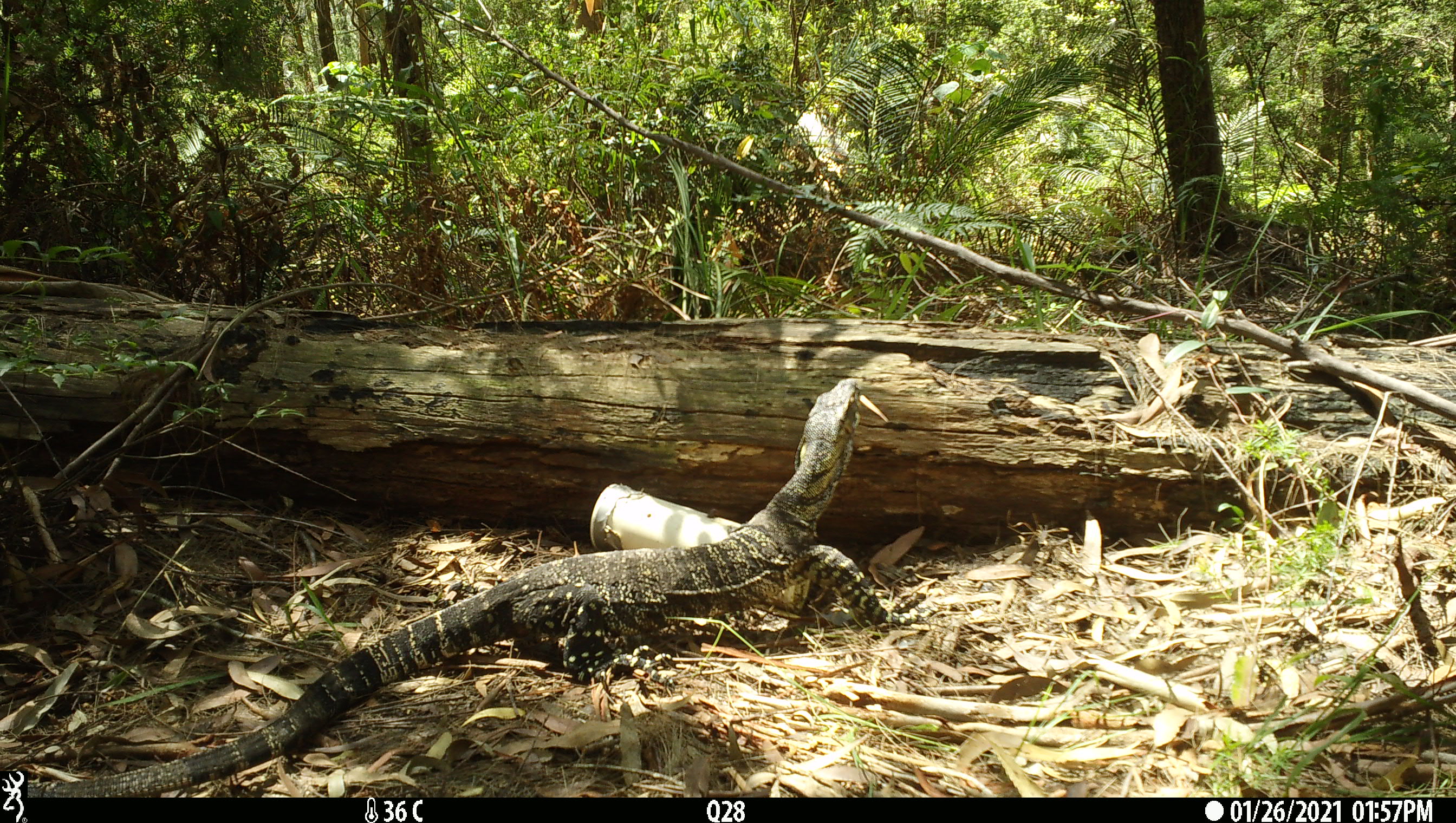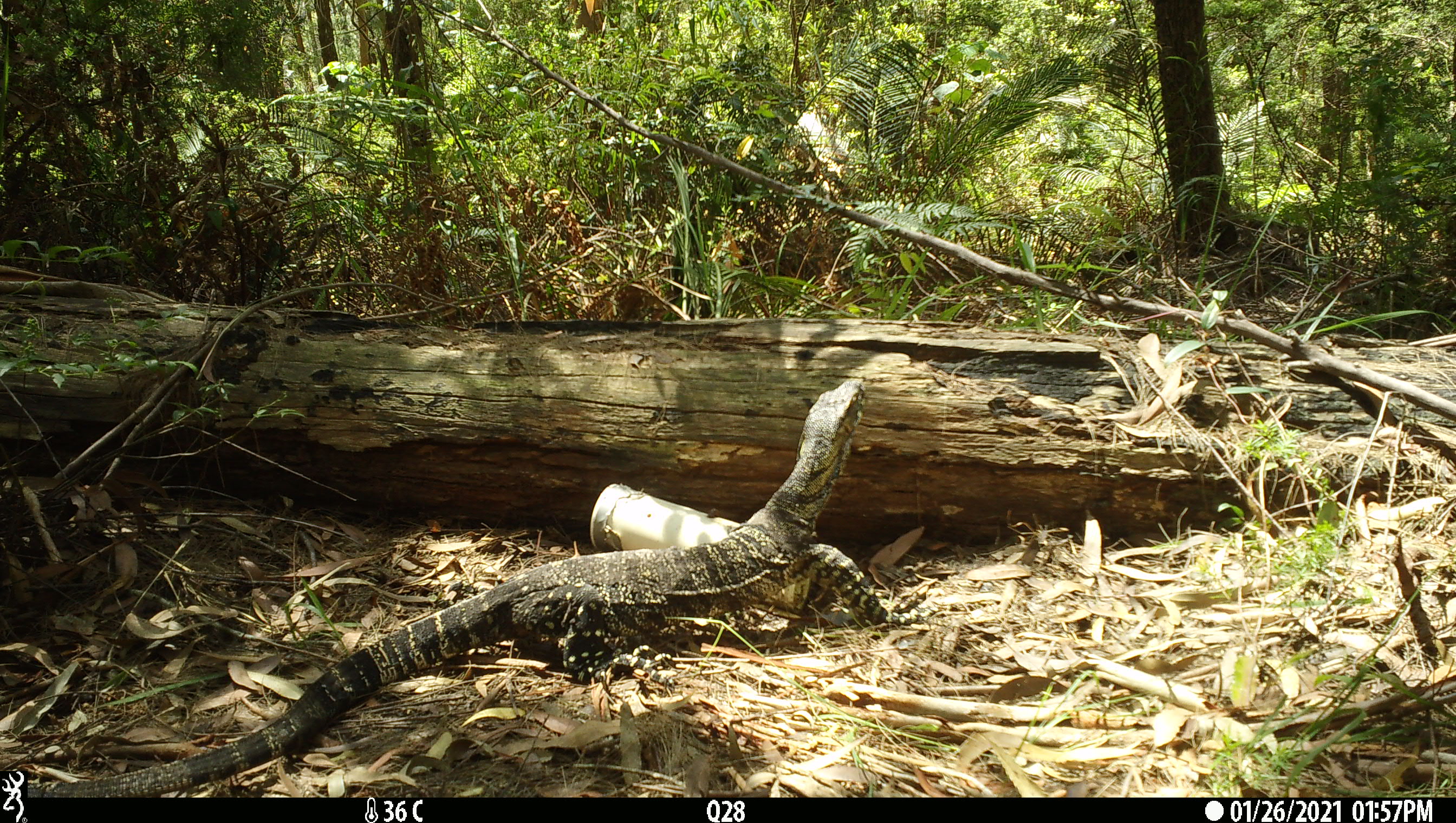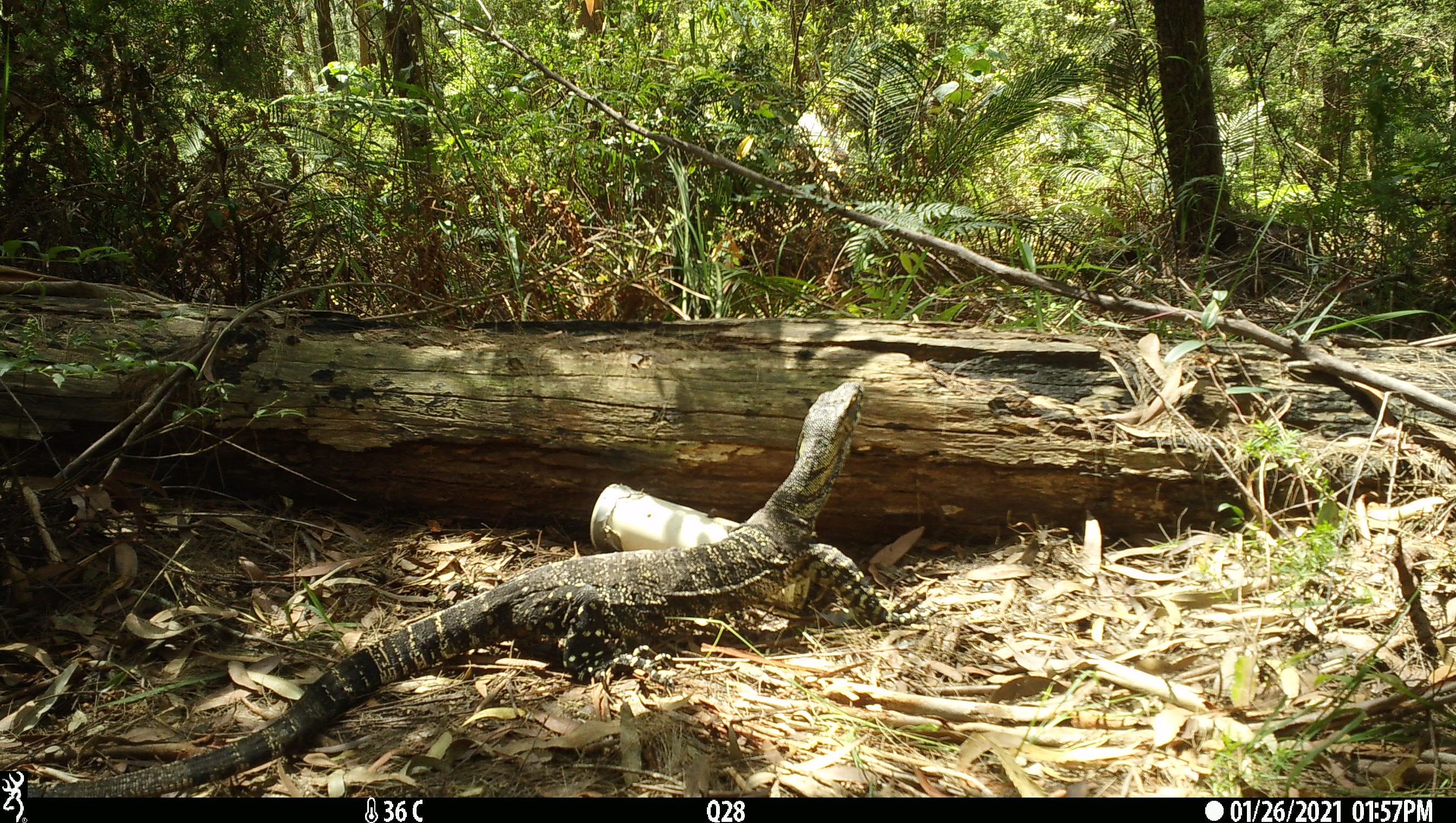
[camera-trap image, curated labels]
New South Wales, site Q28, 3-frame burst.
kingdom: Animalia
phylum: Chordata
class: Reptilia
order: Squamata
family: Varanidae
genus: Varanus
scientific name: Varanus varius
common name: lace monitor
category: goanna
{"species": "goanna (lace monitor) (Varanus varius)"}